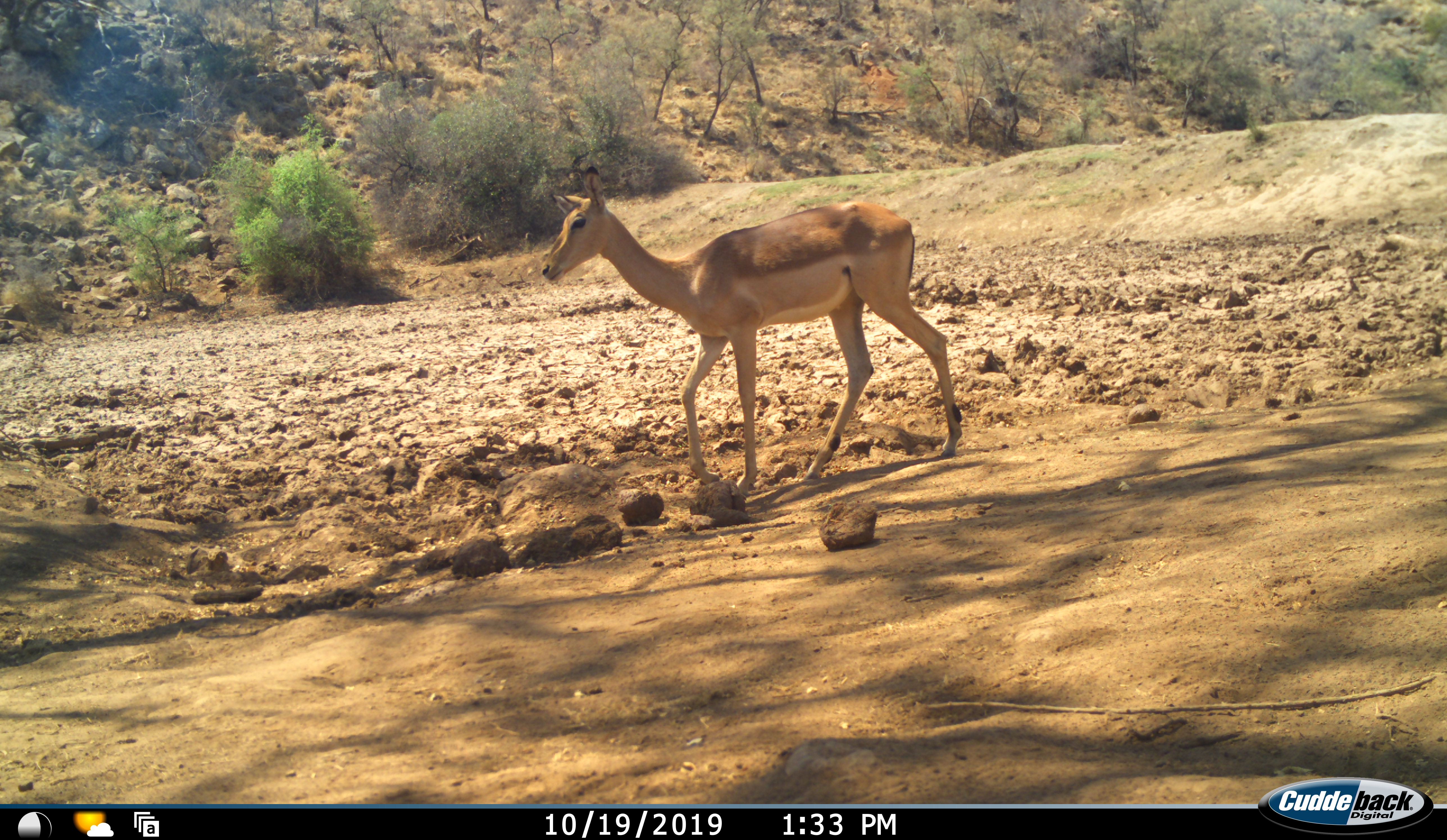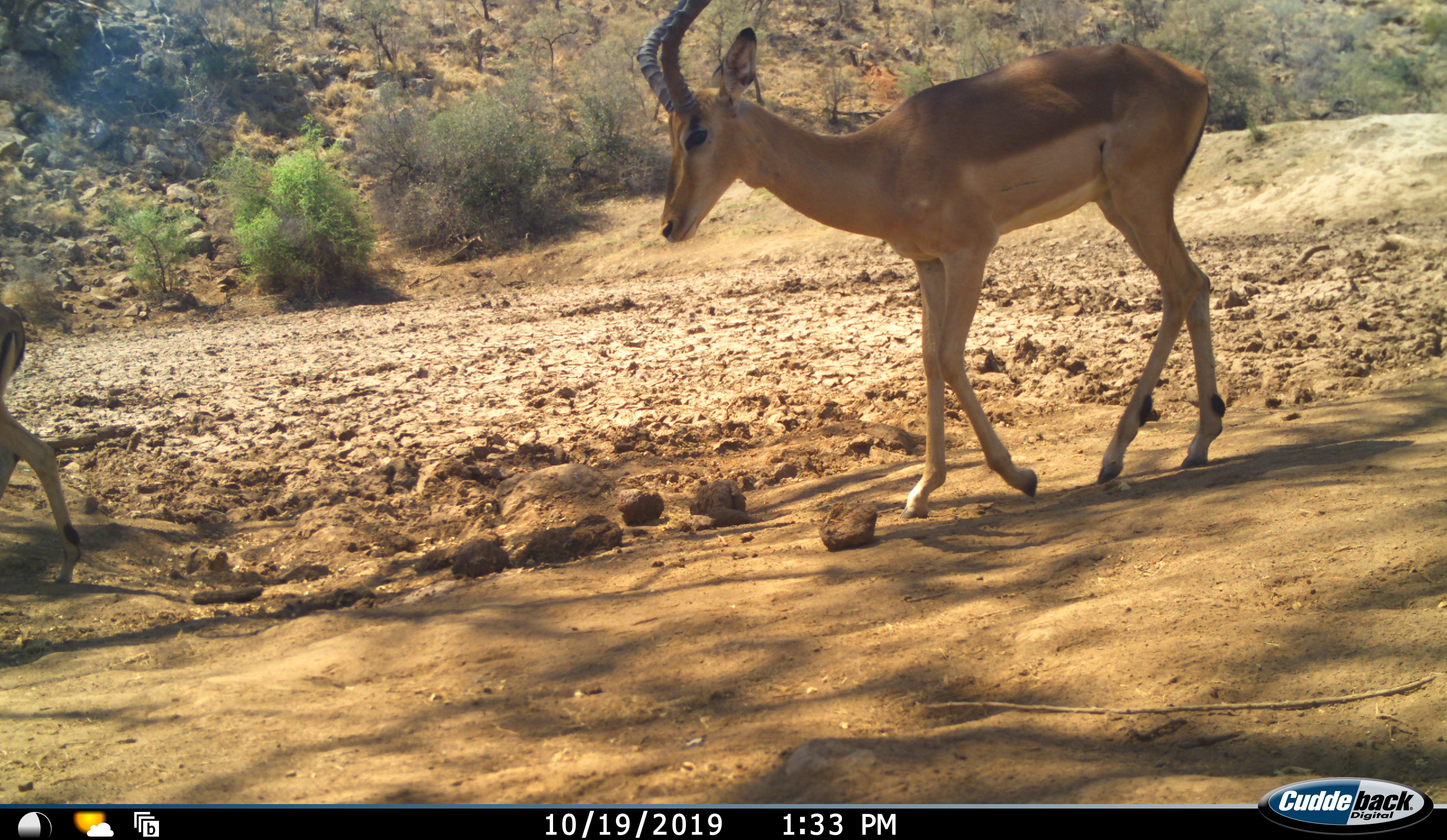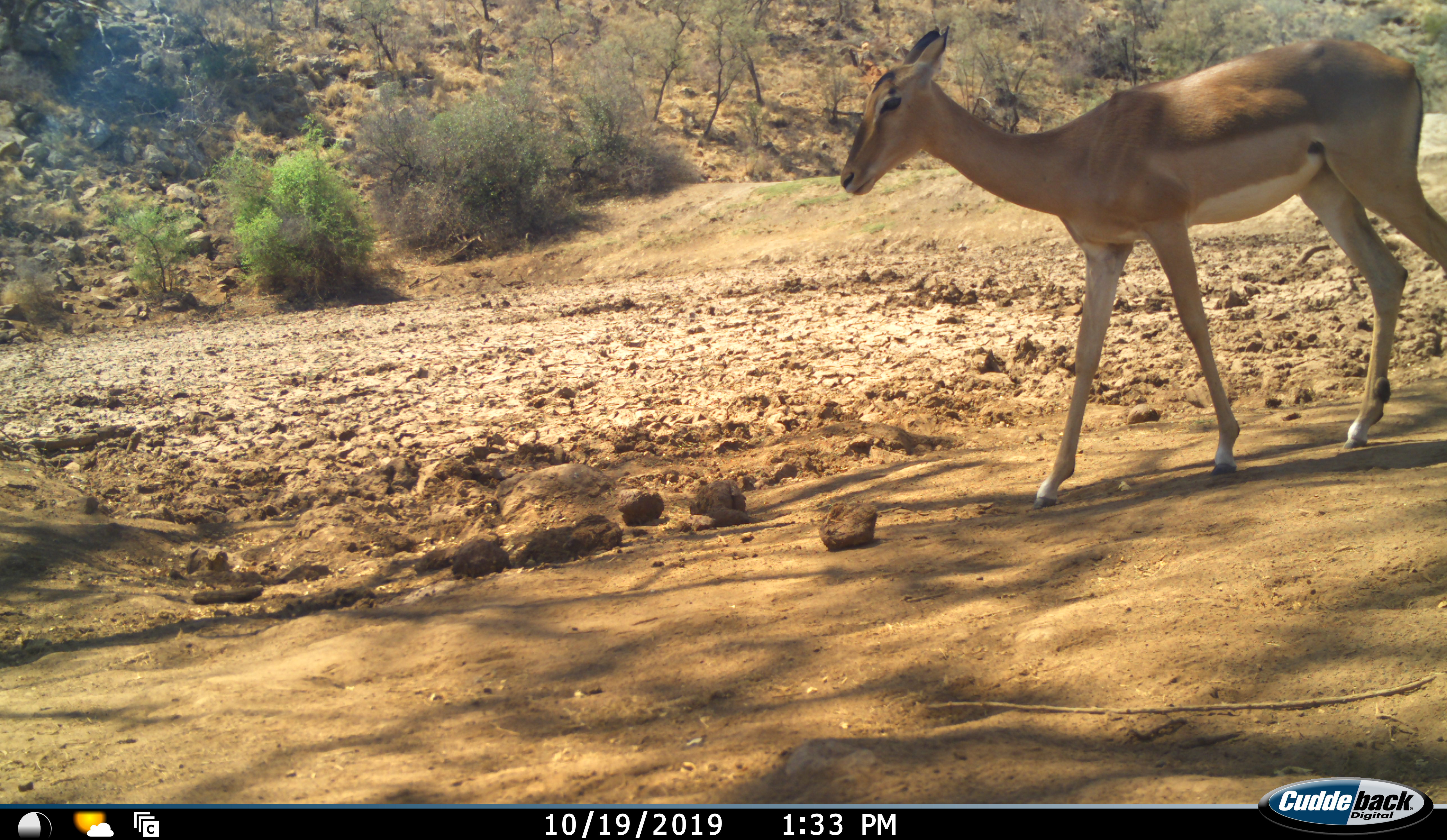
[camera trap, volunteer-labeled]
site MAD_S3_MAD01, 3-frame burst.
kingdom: Animalia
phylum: Chordata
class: Mammalia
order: Artiodactyla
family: Bovidae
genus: Aepyceros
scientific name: Aepyceros melampus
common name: impala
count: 3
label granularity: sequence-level